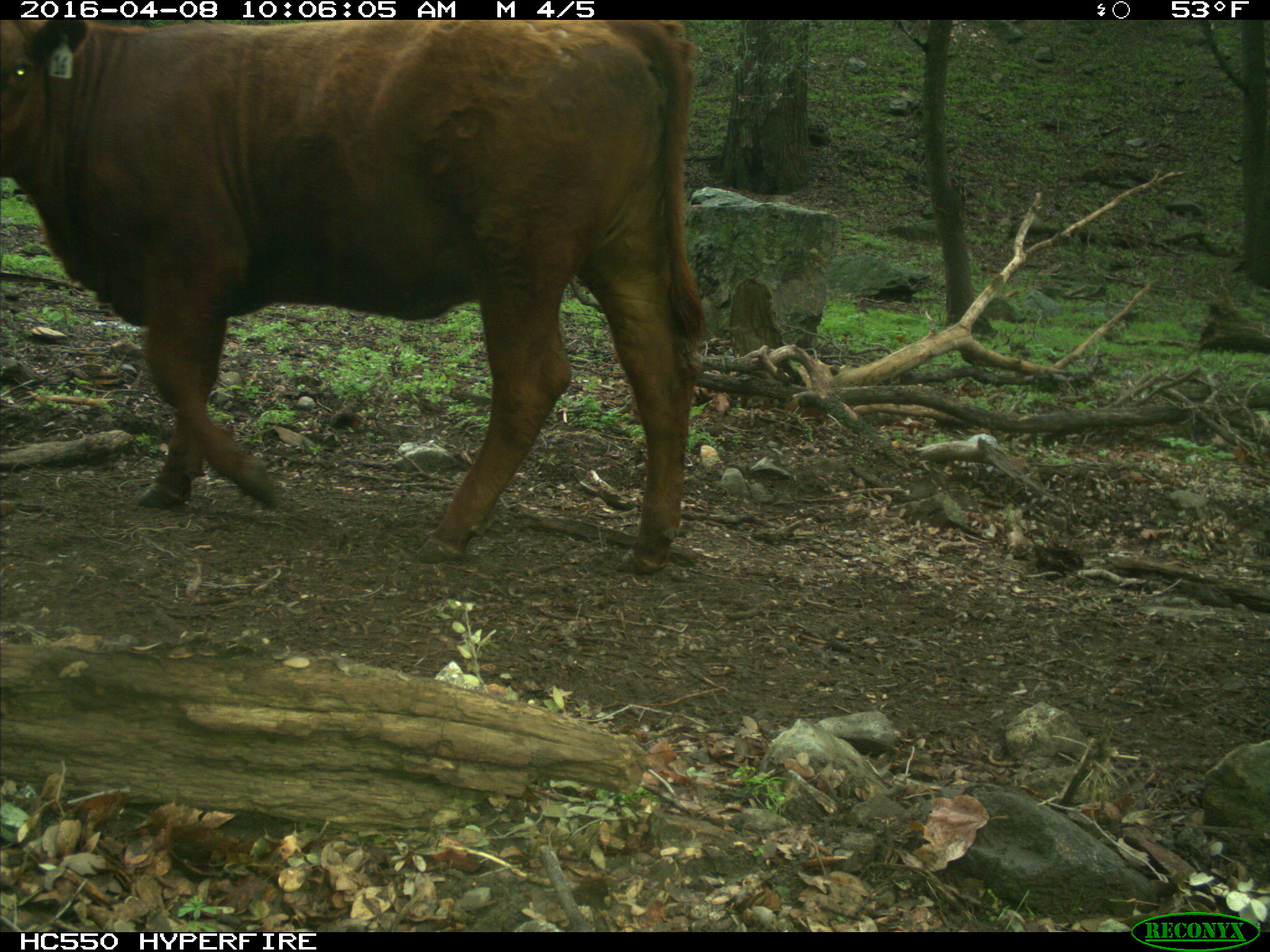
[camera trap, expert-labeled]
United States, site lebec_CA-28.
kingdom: Animalia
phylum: Chordata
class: Mammalia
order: Artiodactyla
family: Bovidae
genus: Bos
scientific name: Bos taurus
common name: domestic cow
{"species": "Bos taurus (domestic cow)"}